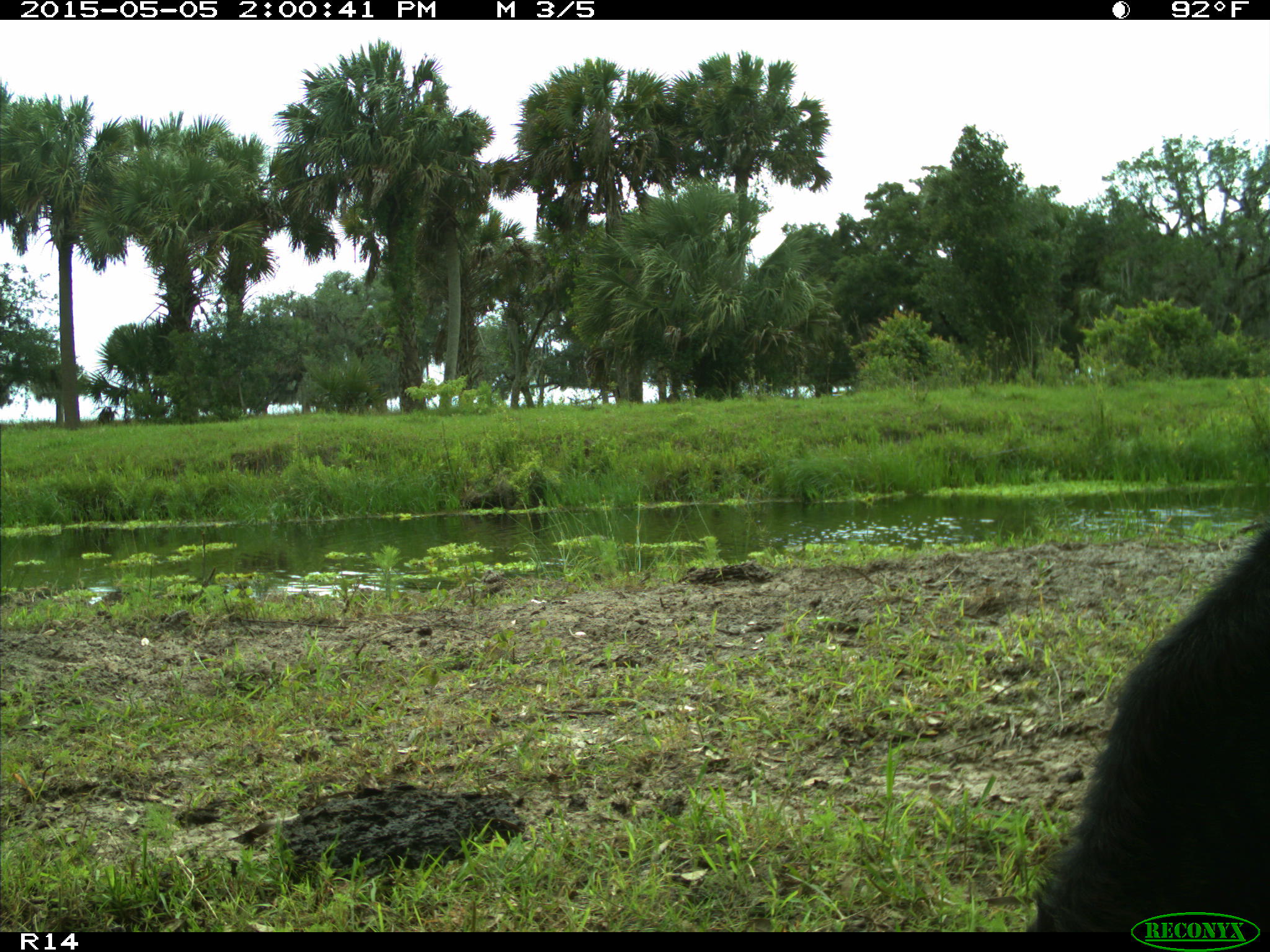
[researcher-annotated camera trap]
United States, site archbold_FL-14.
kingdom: Animalia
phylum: Chordata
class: Mammalia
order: Artiodactyla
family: Bovidae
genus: Bos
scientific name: Bos taurus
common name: domestic cow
Bos taurus (domestic cow).